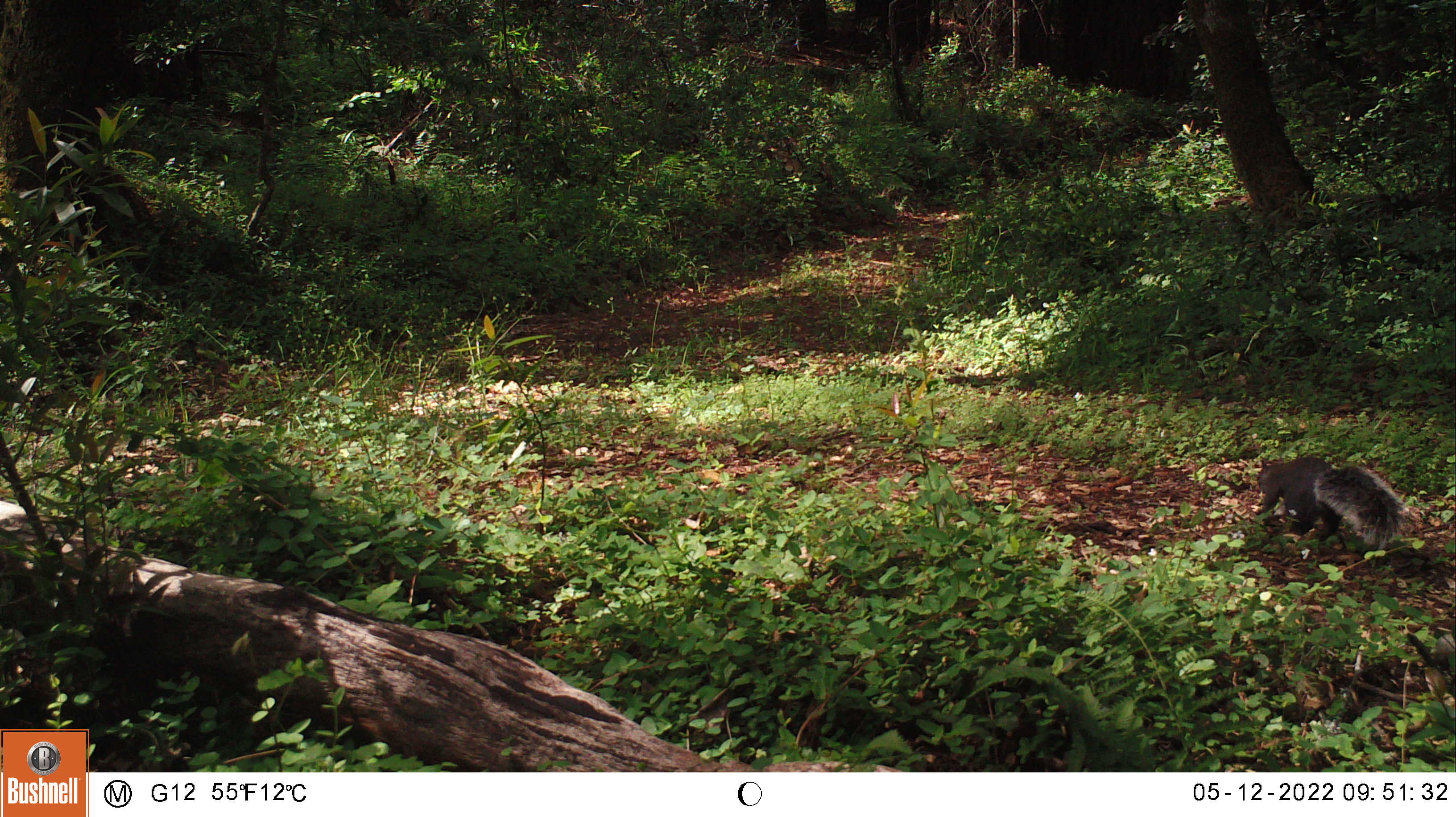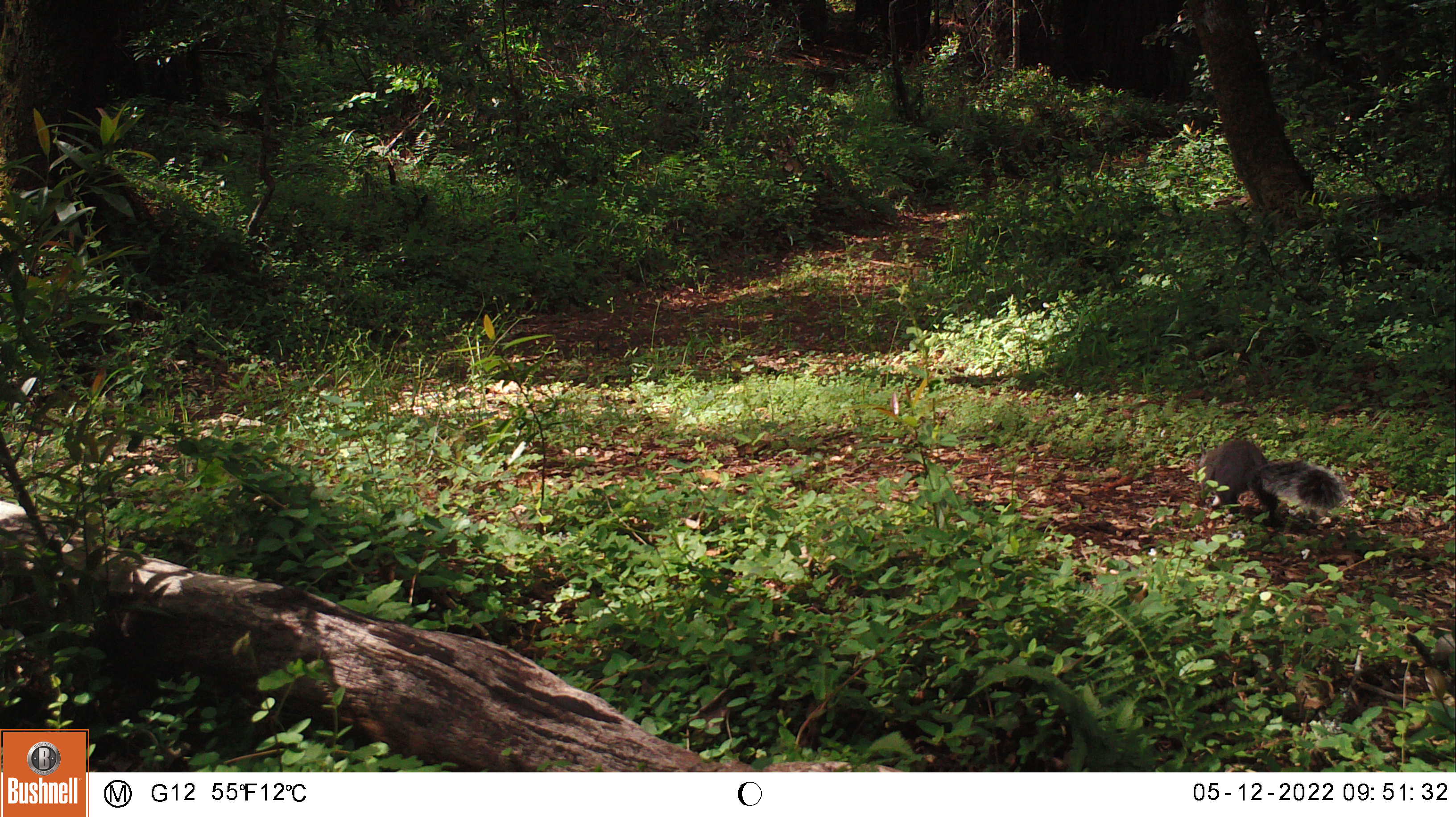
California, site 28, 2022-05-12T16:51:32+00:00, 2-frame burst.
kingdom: Animalia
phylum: Chordata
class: Mammalia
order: Rodentia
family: Sciuridae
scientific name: Sciuridae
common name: squirrel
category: unknown squirrel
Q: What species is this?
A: Unknown squirrel (squirrel) (Sciuridae).